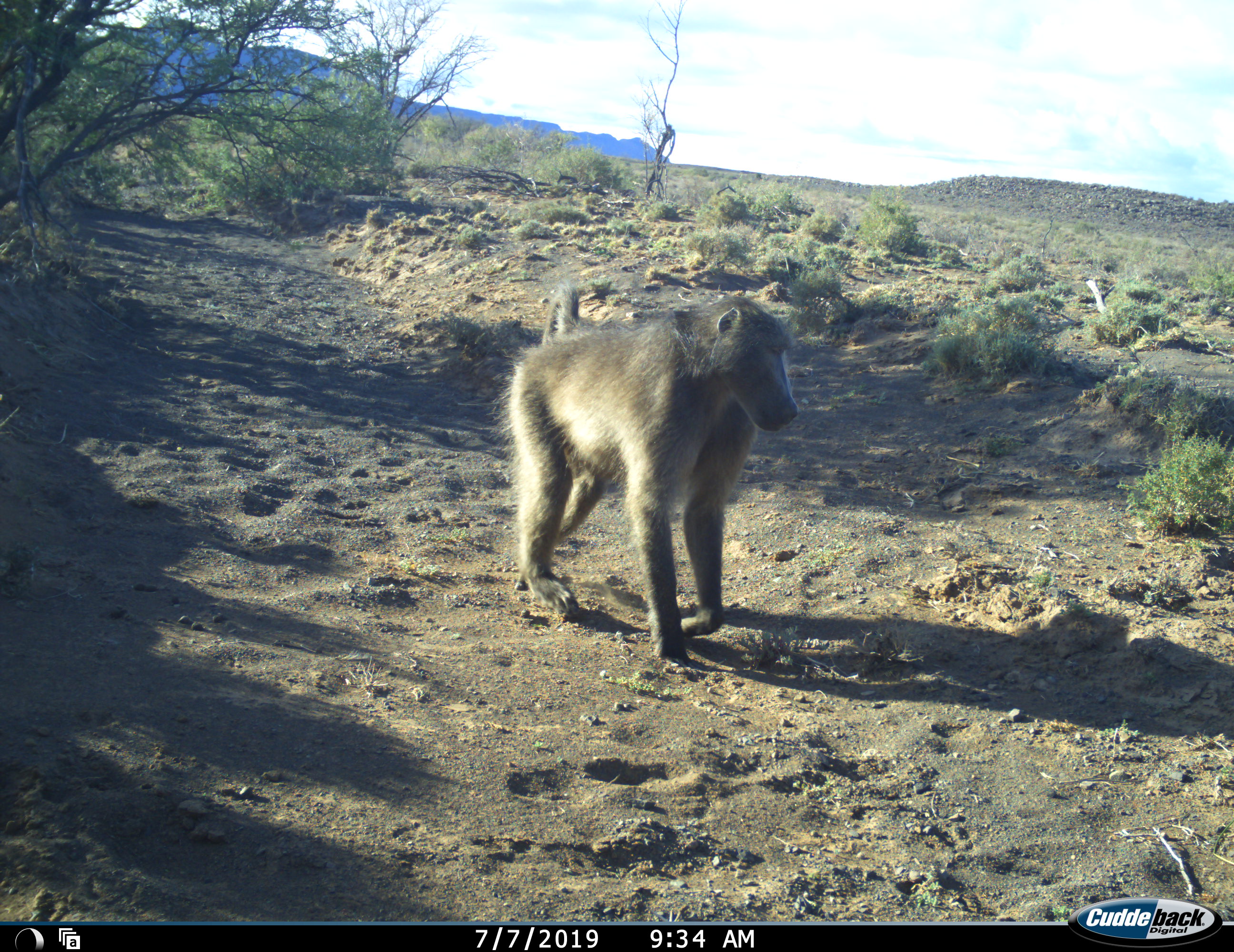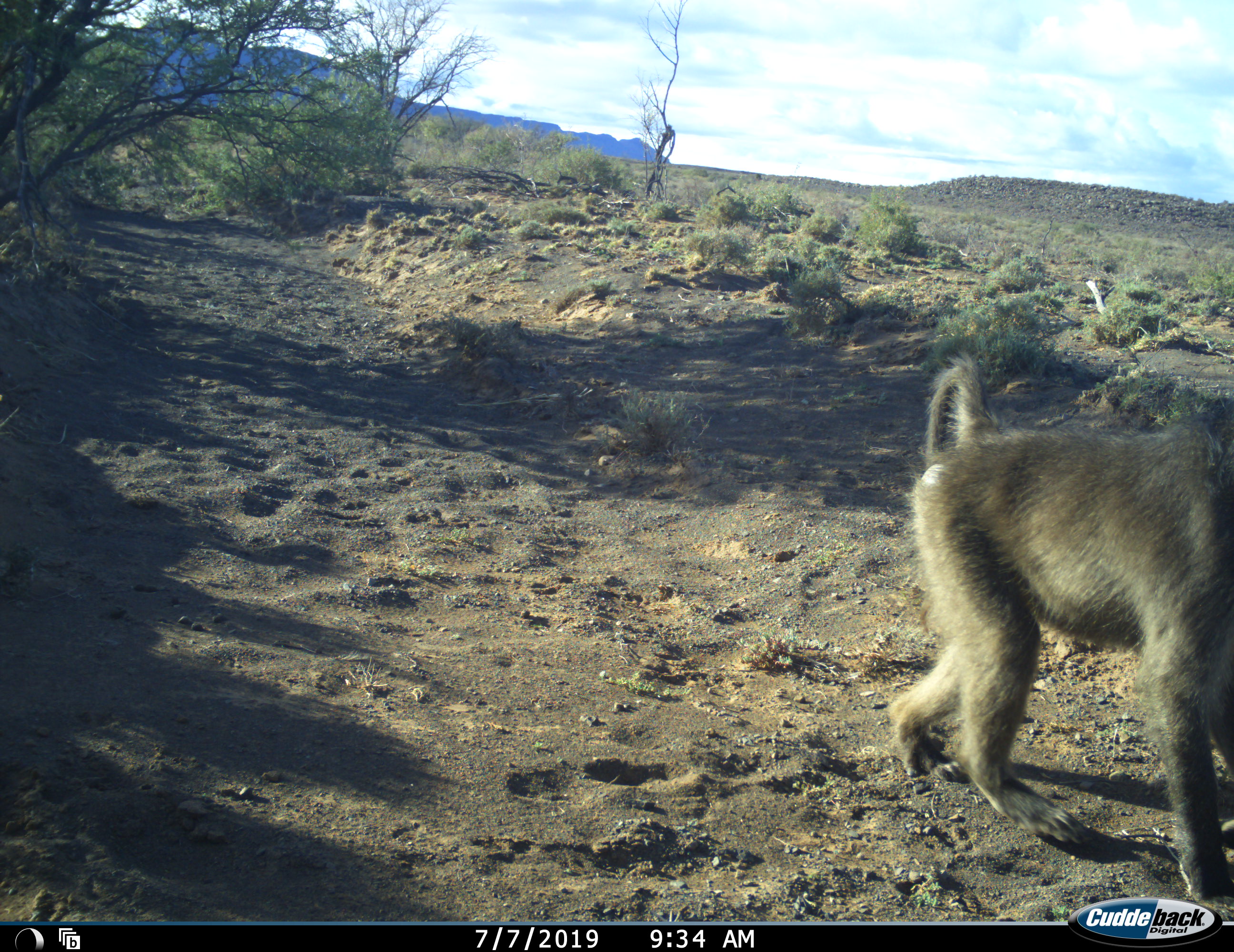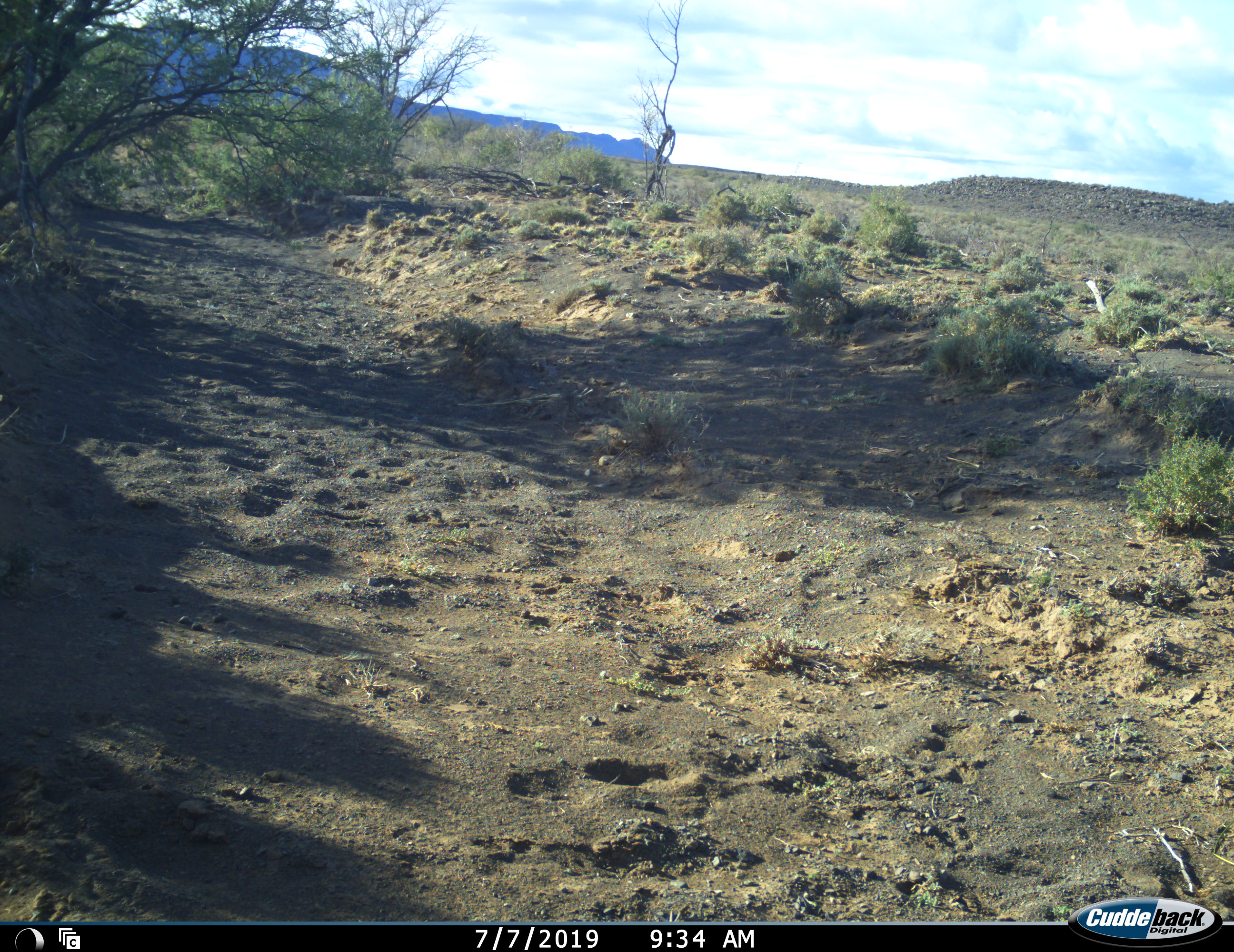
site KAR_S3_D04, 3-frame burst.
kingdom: Animalia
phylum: Chordata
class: Mammalia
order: Primates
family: Cercopithecidae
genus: Papio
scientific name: Papio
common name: baboon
Baboon (Papio), count 1. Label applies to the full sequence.